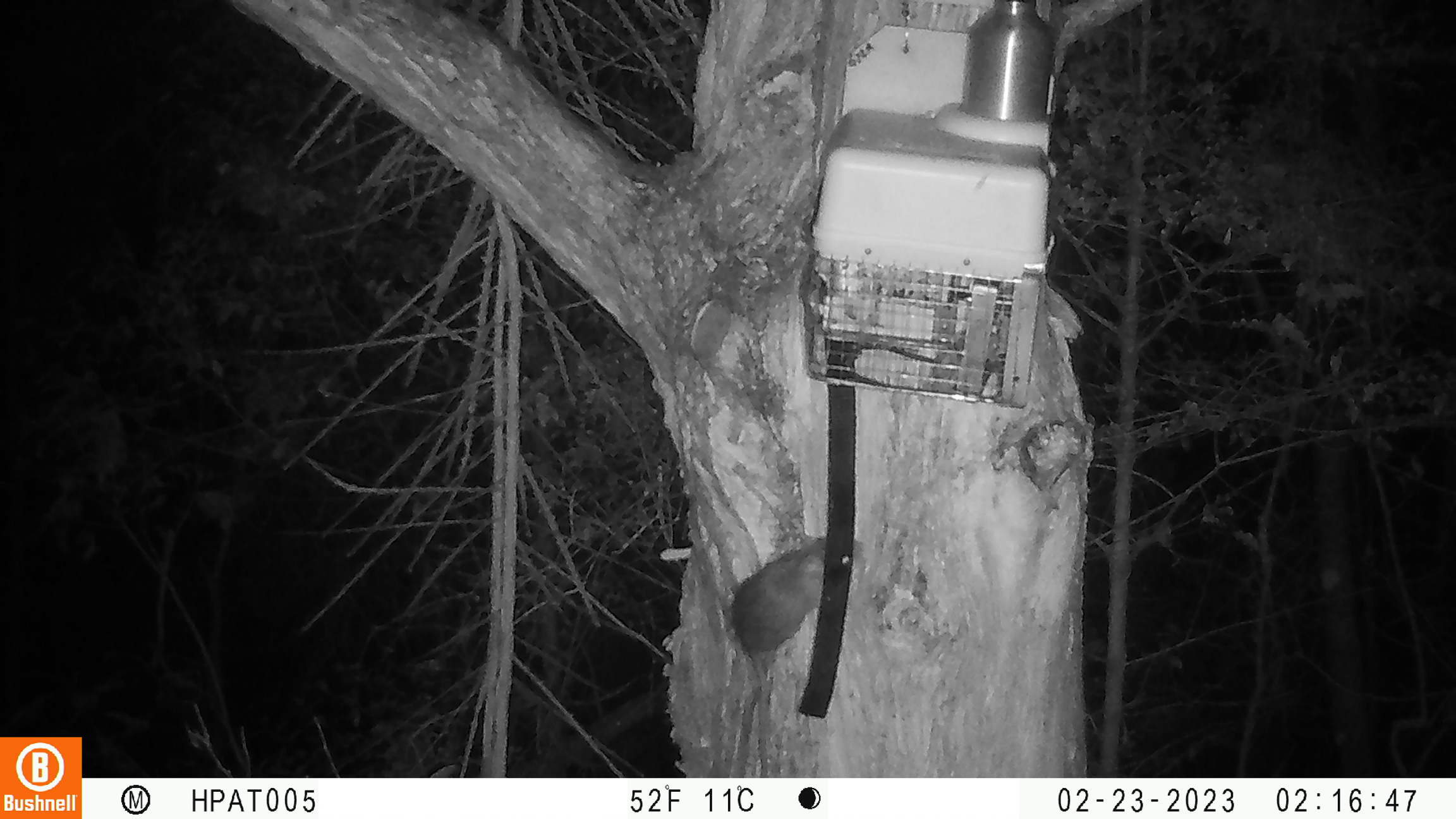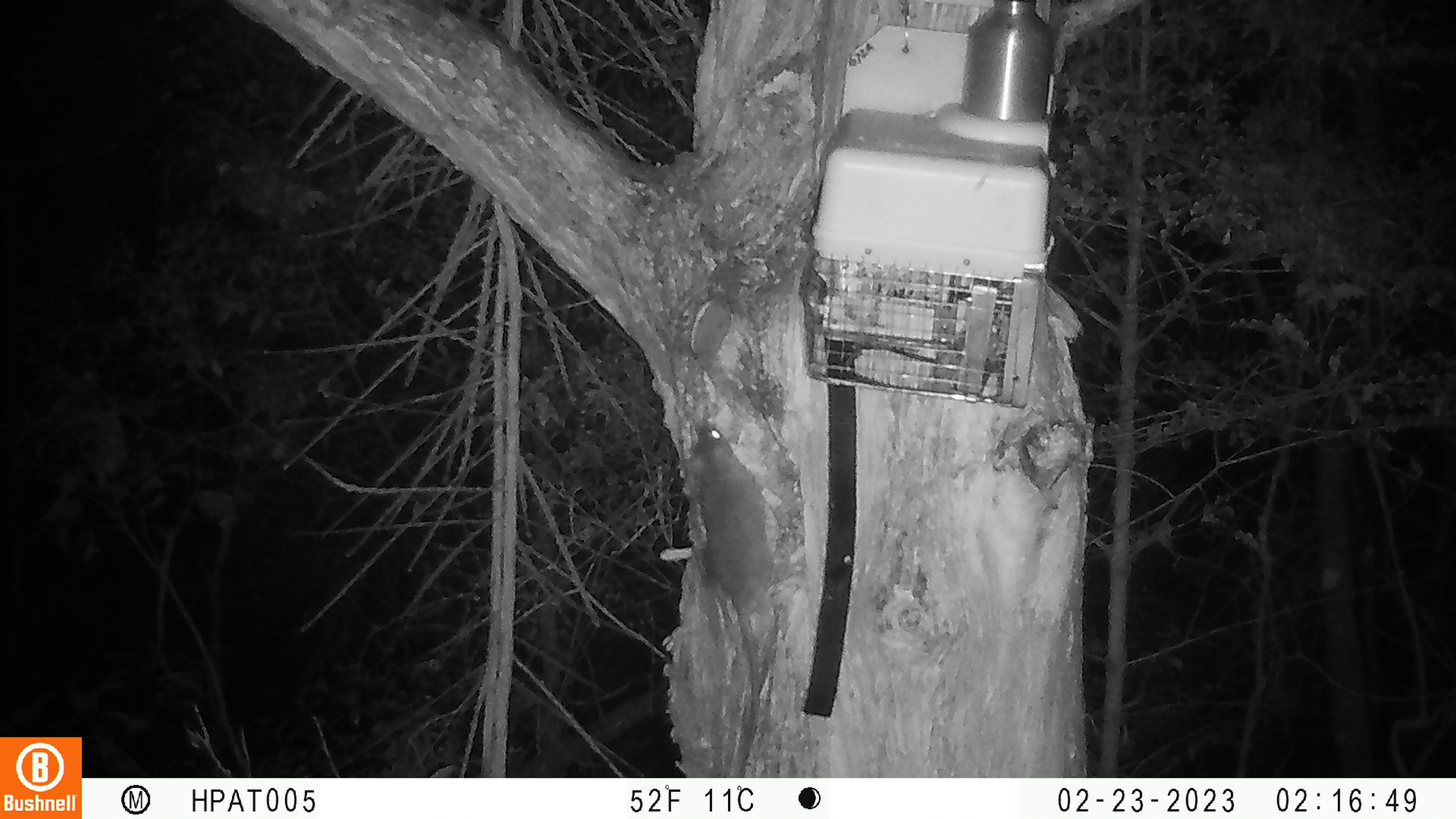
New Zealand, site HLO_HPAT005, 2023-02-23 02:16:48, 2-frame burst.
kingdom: Animalia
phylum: Chordata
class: Mammalia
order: Rodentia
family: Muridae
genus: Rattus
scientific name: Rattus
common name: rat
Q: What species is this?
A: Rat (Rattus).